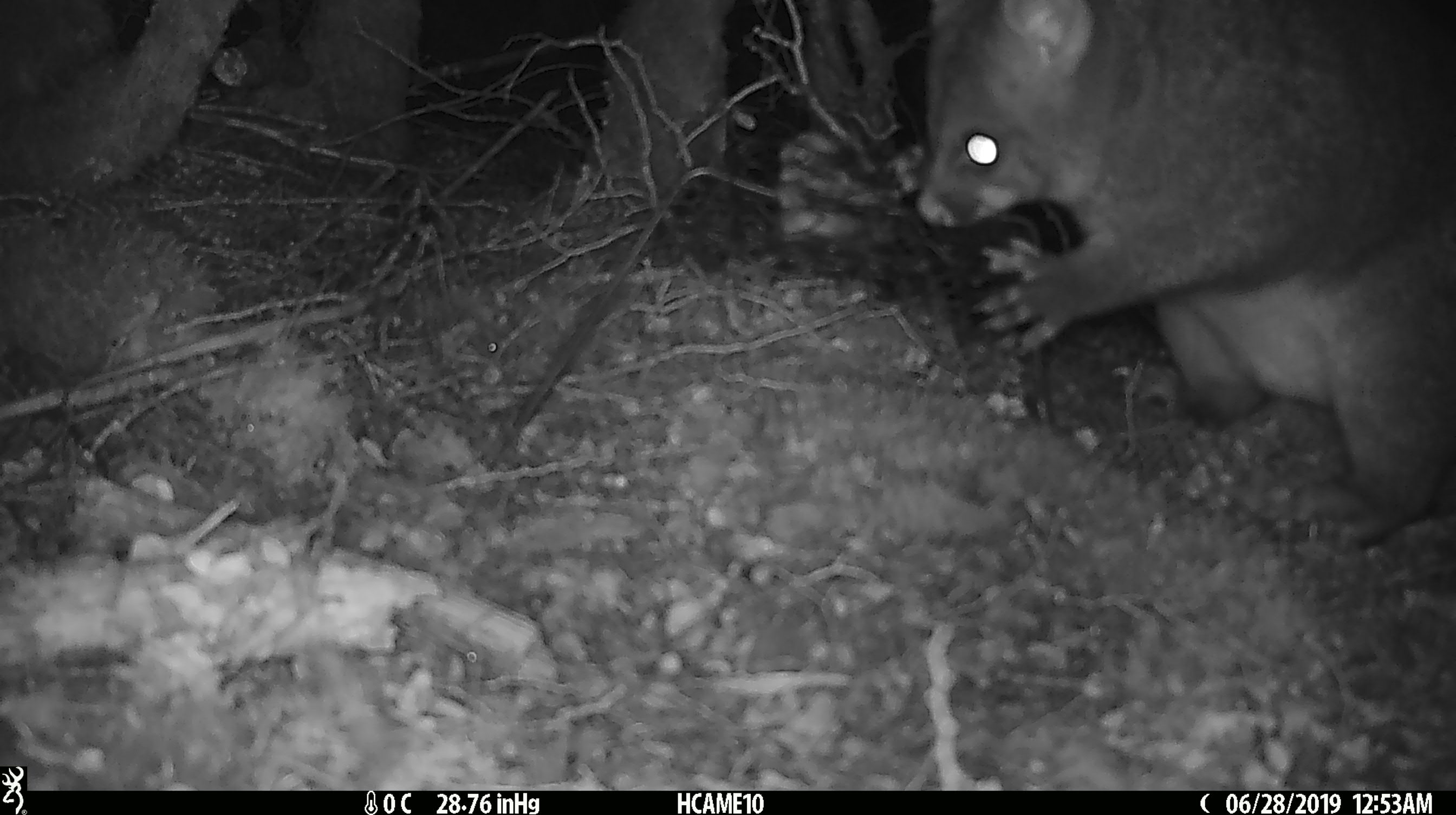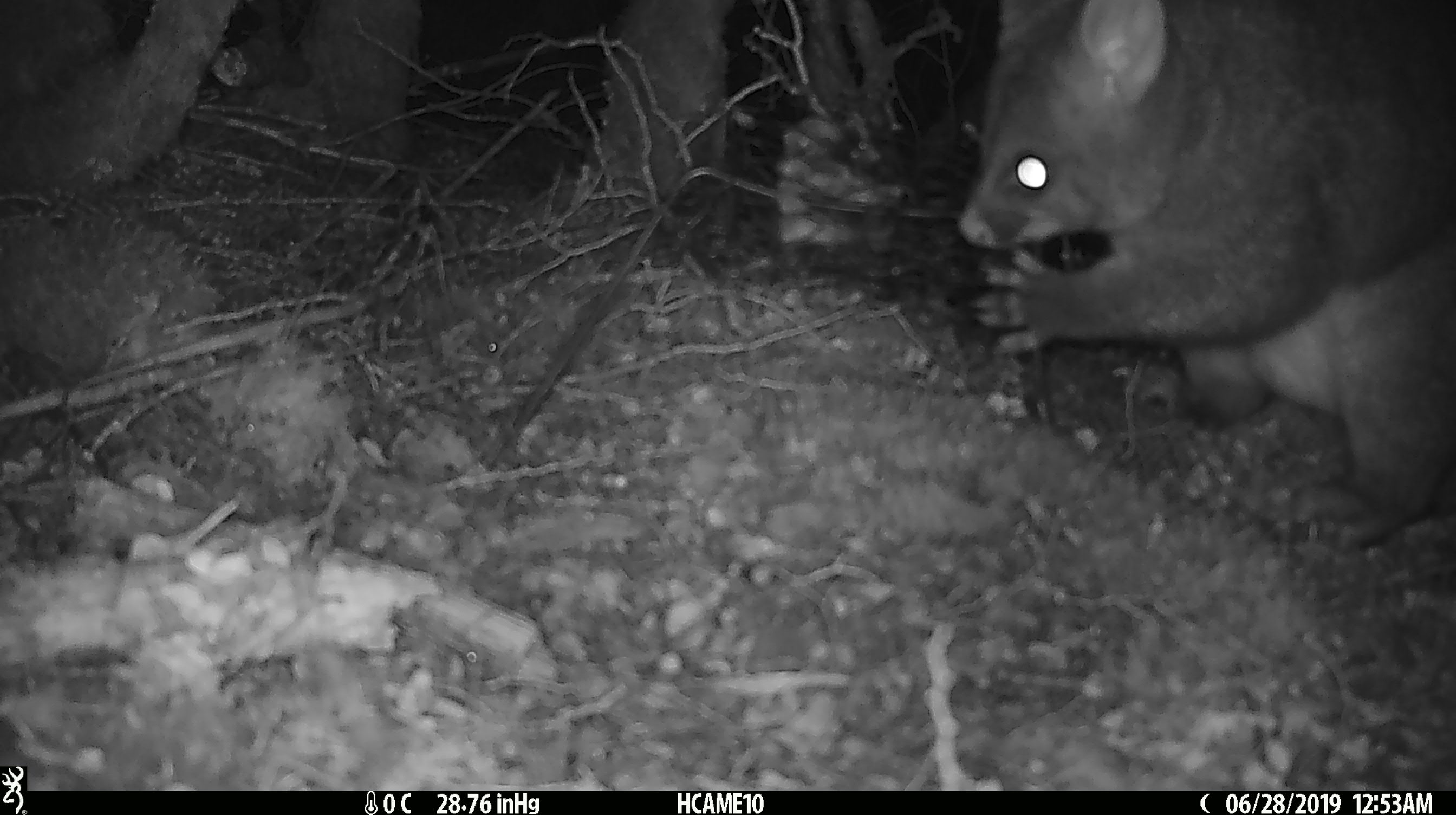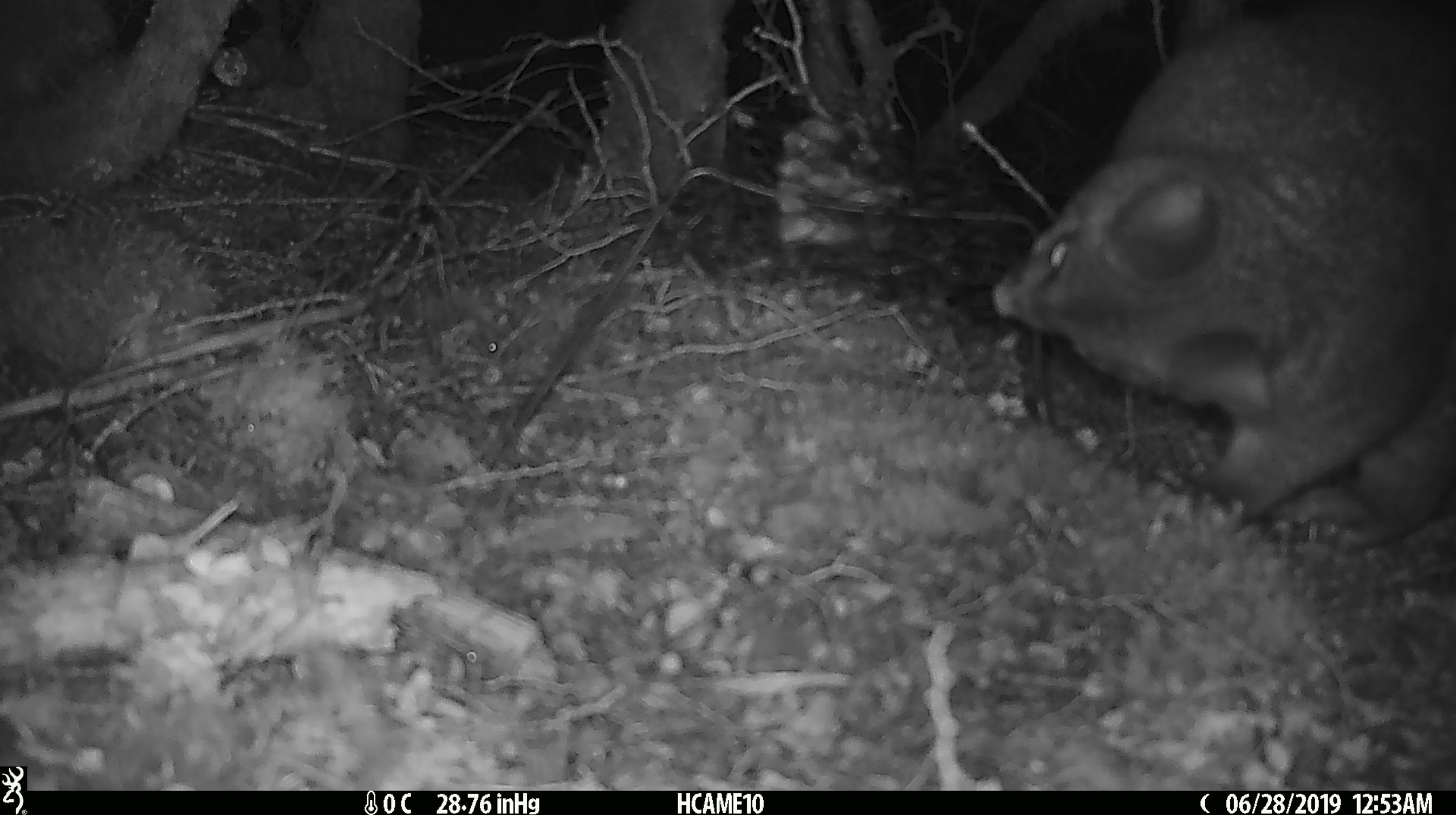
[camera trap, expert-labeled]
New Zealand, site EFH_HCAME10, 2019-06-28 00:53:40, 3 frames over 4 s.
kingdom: Animalia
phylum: Chordata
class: Mammalia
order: Diprotodontia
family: Phalangeridae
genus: Trichosurus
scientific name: Trichosurus vulpecula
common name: common brushtail possum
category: possum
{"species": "possum (common brushtail possum) (Trichosurus vulpecula)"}